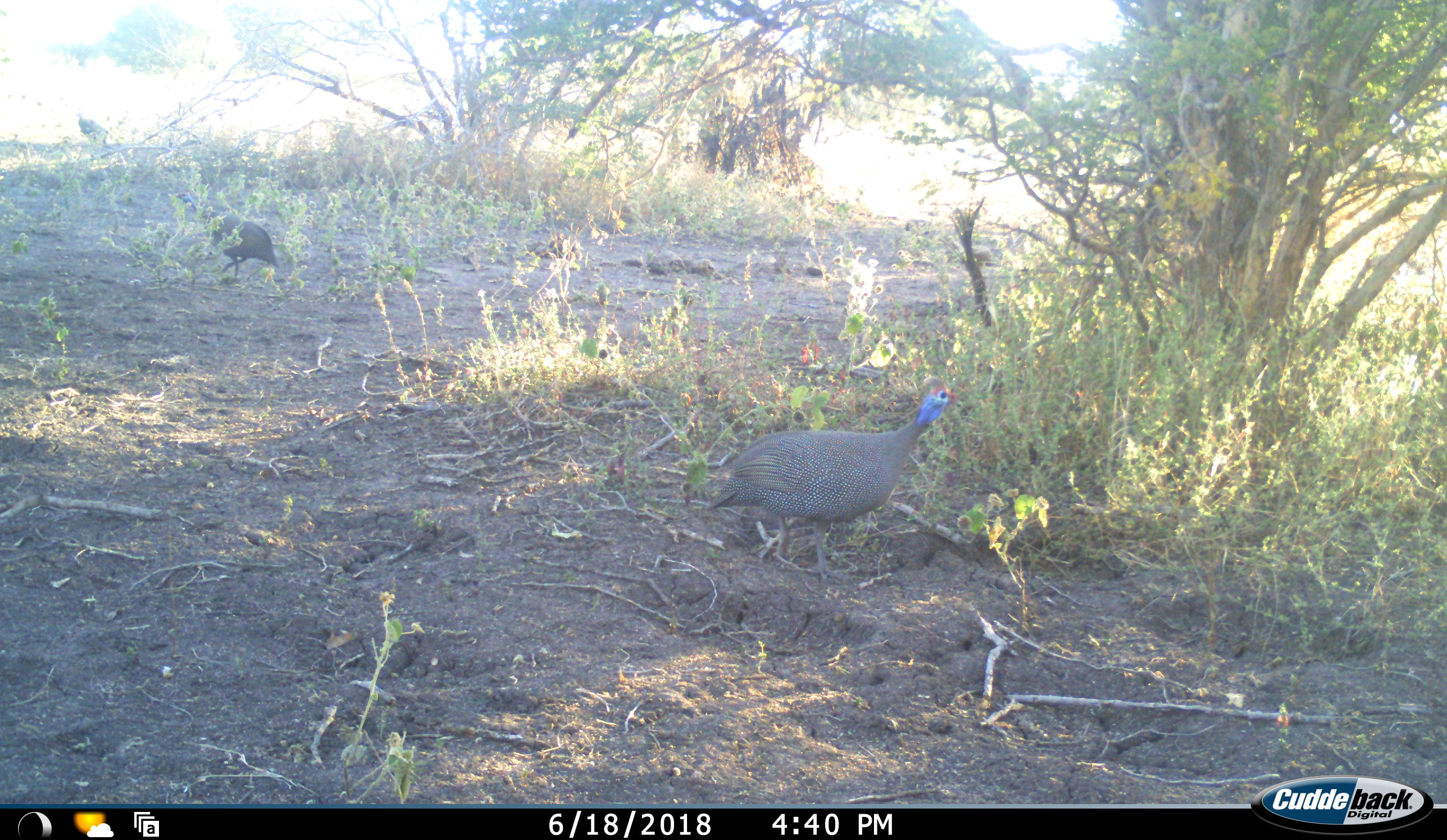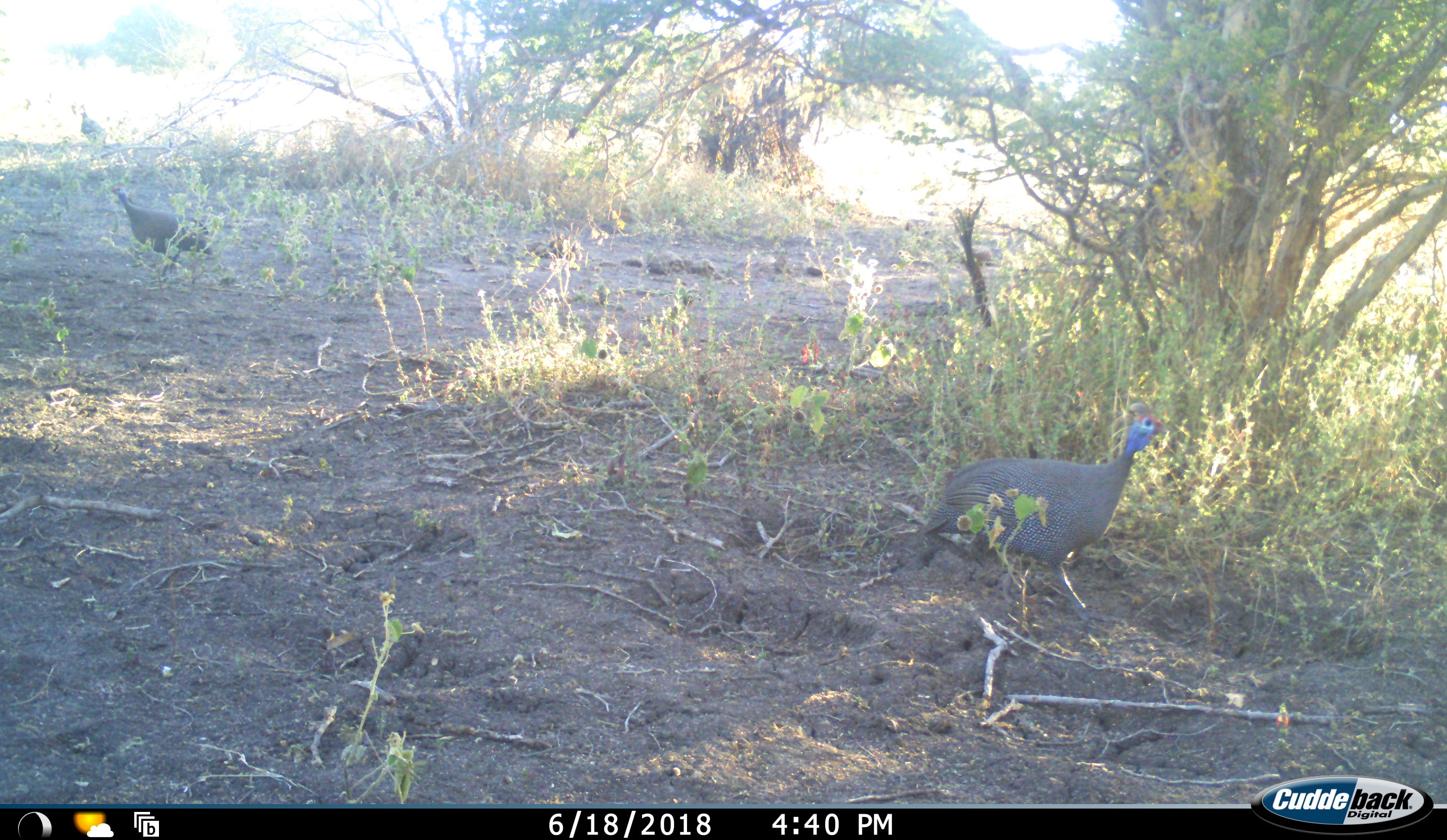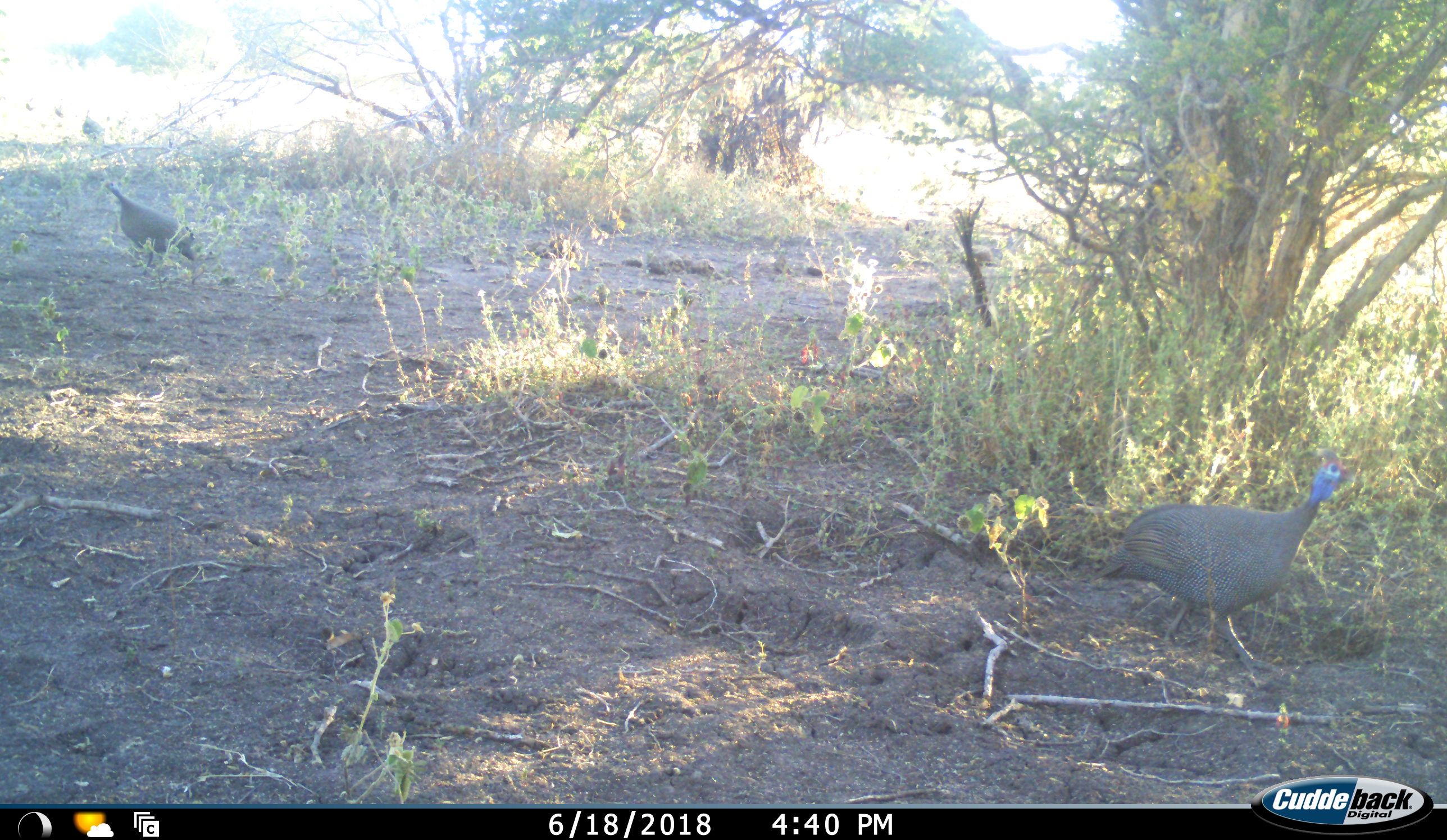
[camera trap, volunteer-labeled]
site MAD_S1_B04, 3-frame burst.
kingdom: Animalia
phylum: Chordata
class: Aves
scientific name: Aves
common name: bird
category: birdother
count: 2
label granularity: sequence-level